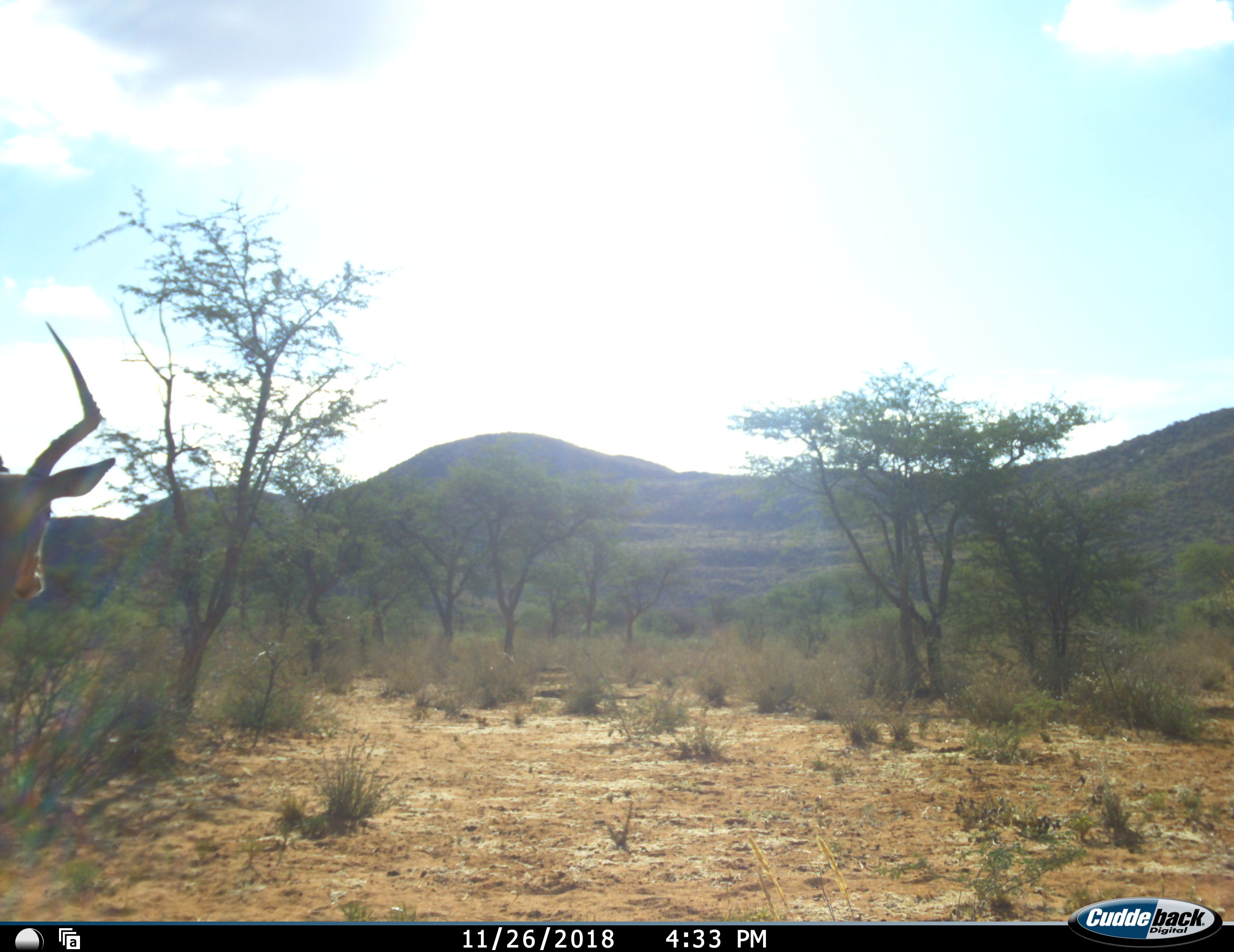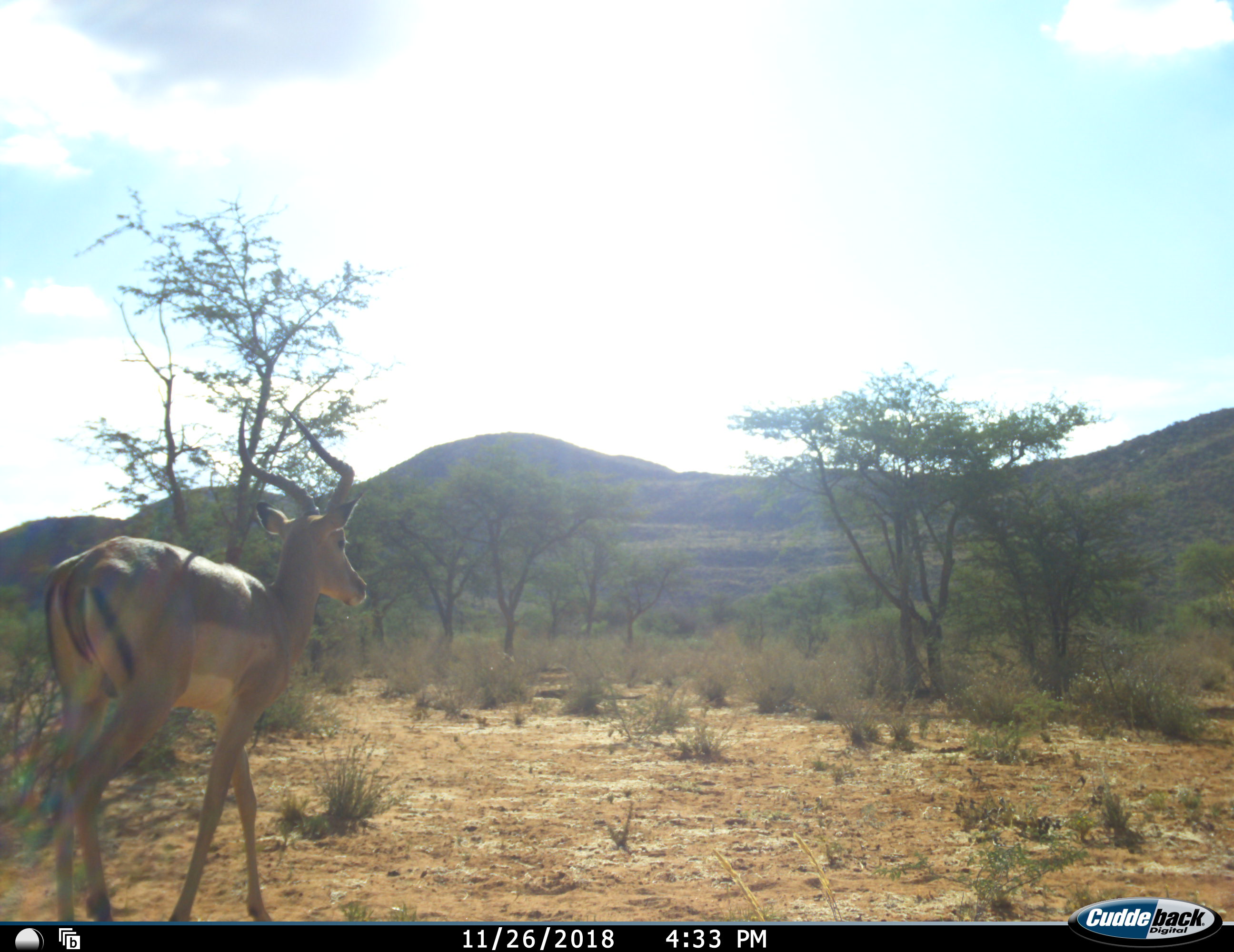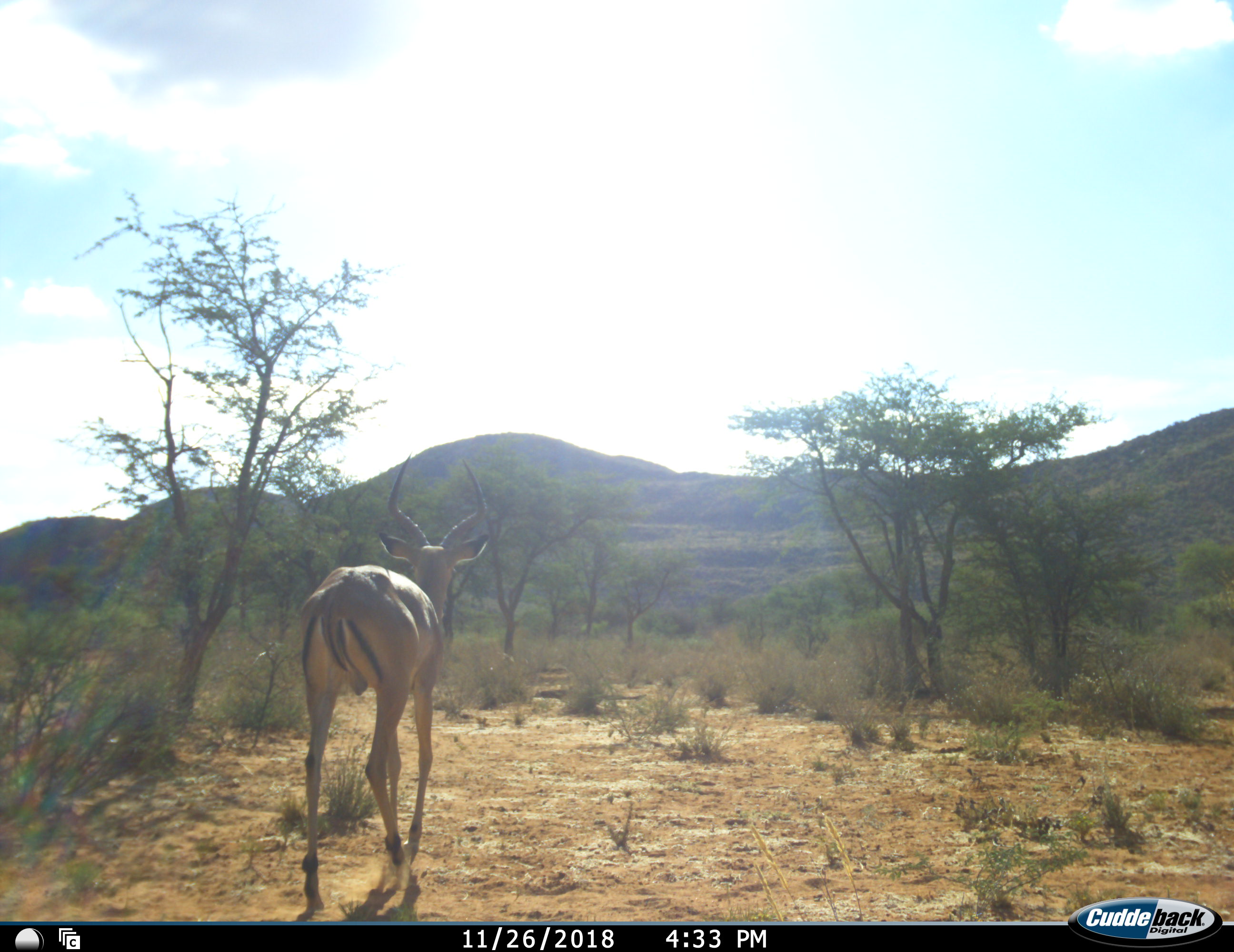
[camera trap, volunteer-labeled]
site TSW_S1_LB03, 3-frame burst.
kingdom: Animalia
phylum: Chordata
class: Mammalia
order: Artiodactyla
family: Bovidae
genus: Aepyceros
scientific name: Aepyceros melampus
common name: impala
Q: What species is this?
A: Impala (Aepyceros melampus).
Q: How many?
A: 1.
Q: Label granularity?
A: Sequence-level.